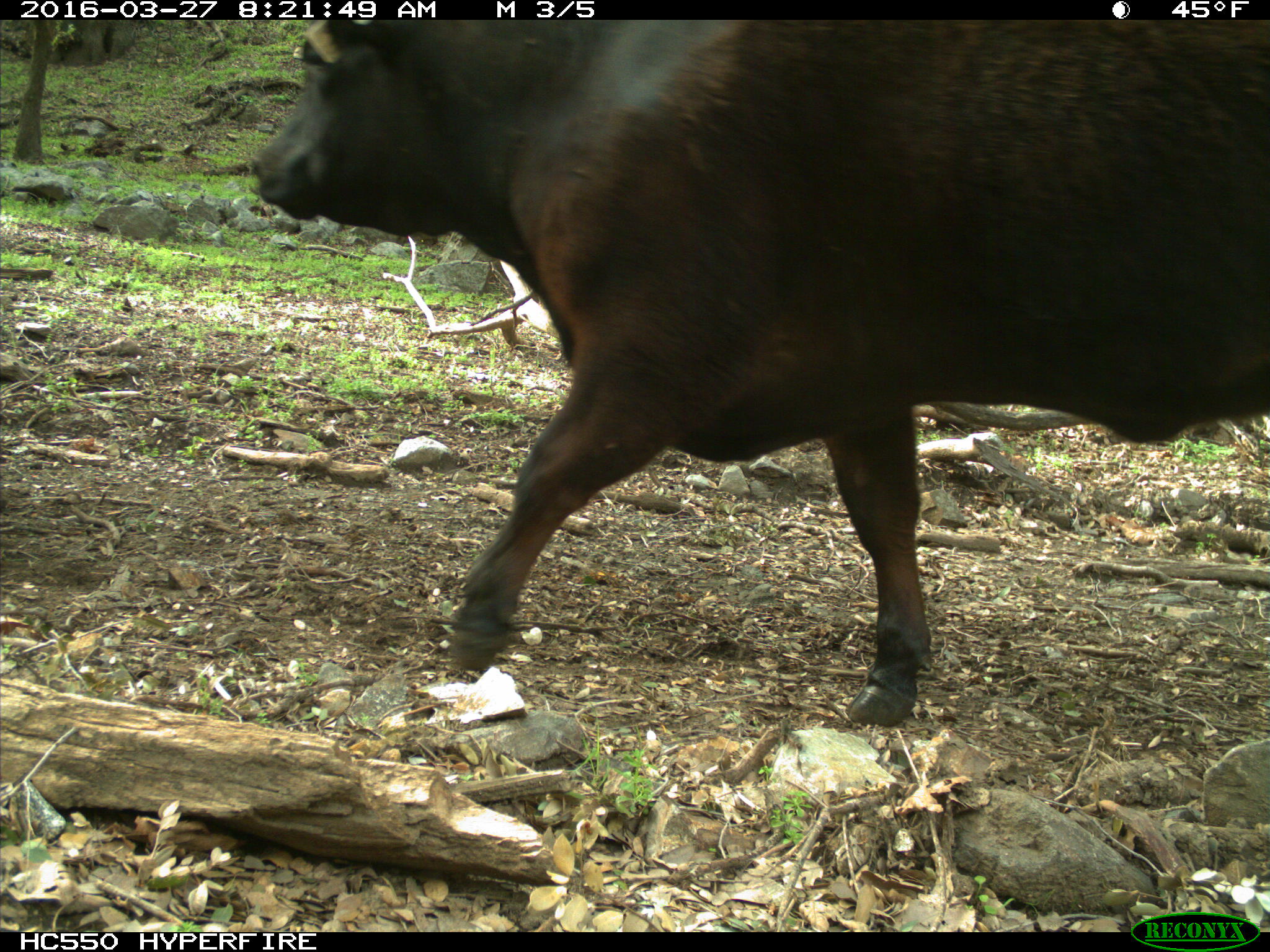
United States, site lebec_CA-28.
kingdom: Animalia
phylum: Chordata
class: Mammalia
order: Artiodactyla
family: Bovidae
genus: Bos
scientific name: Bos taurus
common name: domestic cow